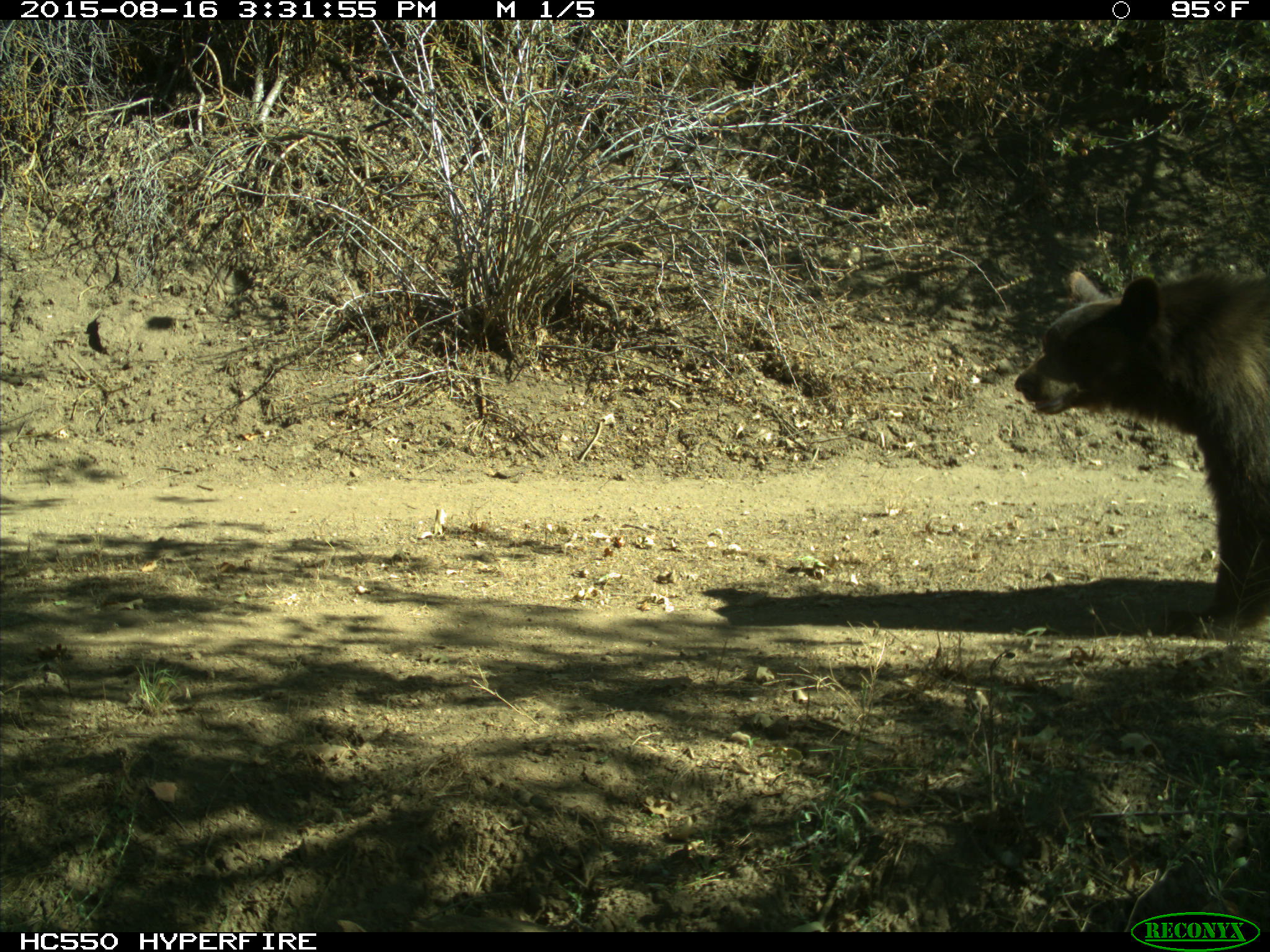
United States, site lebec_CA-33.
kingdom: Animalia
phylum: Chordata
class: Mammalia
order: Carnivora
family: Ursidae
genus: Ursus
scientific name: Ursus americanus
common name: american black bear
Ursus americanus (american black bear).